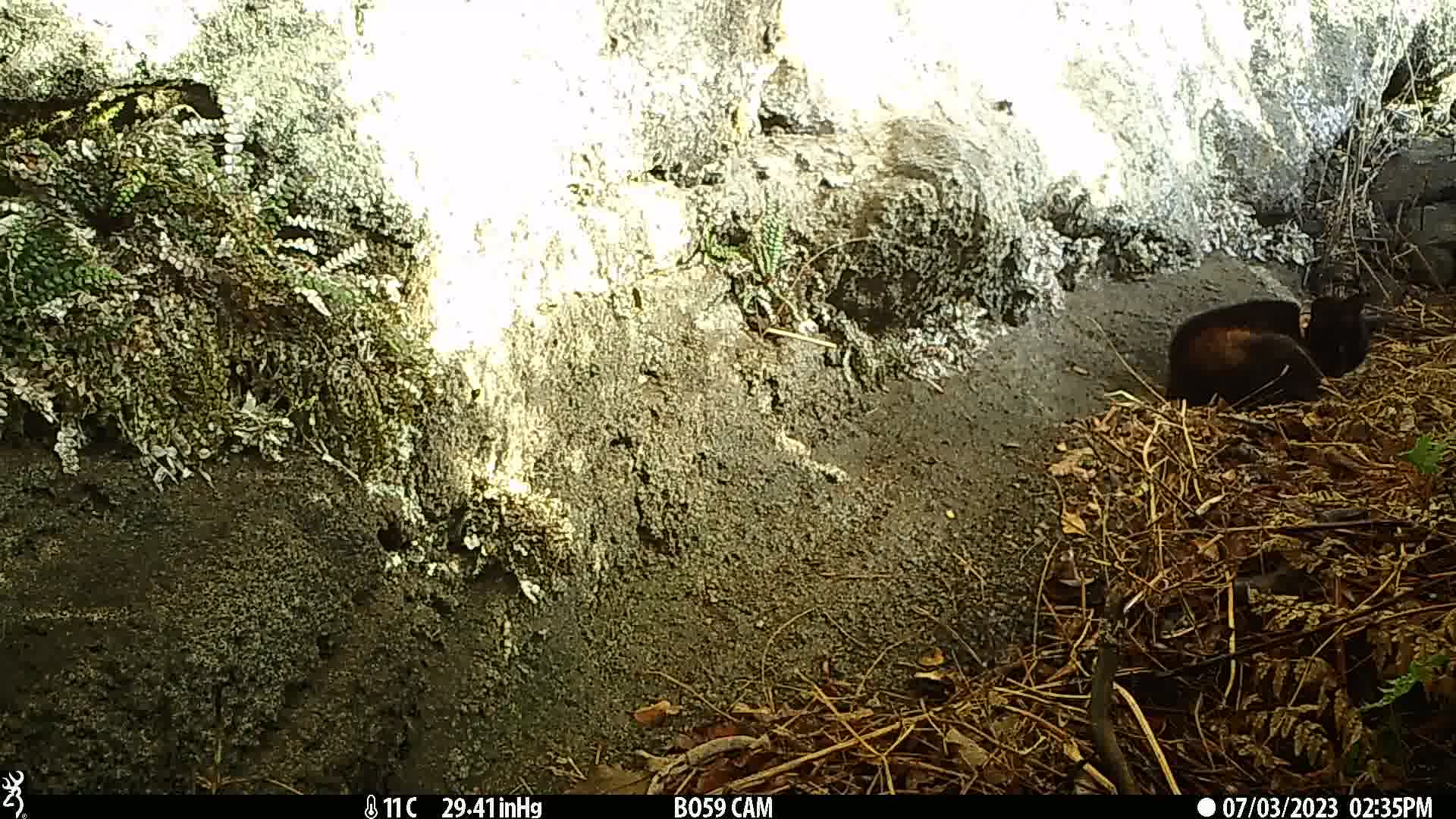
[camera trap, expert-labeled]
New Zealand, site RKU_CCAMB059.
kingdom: Animalia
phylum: Chordata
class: Mammalia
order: Carnivora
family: Felidae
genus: Felis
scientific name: Felis catus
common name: domestic cat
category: cat